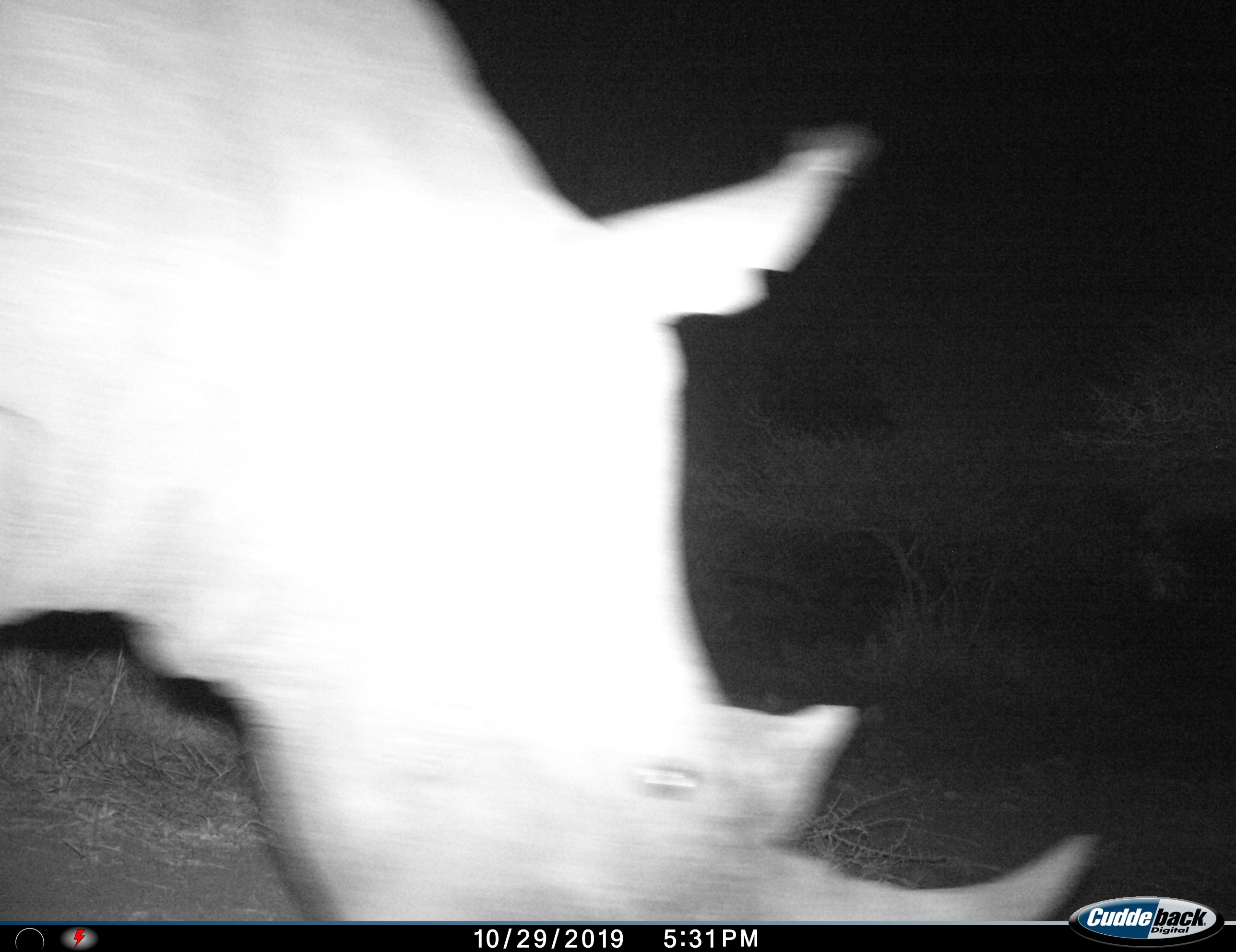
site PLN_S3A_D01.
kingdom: Animalia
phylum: Chordata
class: Mammalia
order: Perissodactyla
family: Rhinocerotidae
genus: Ceratotherium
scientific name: Ceratotherium simum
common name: white rhinoceros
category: rhinoceroswhite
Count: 1.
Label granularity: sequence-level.